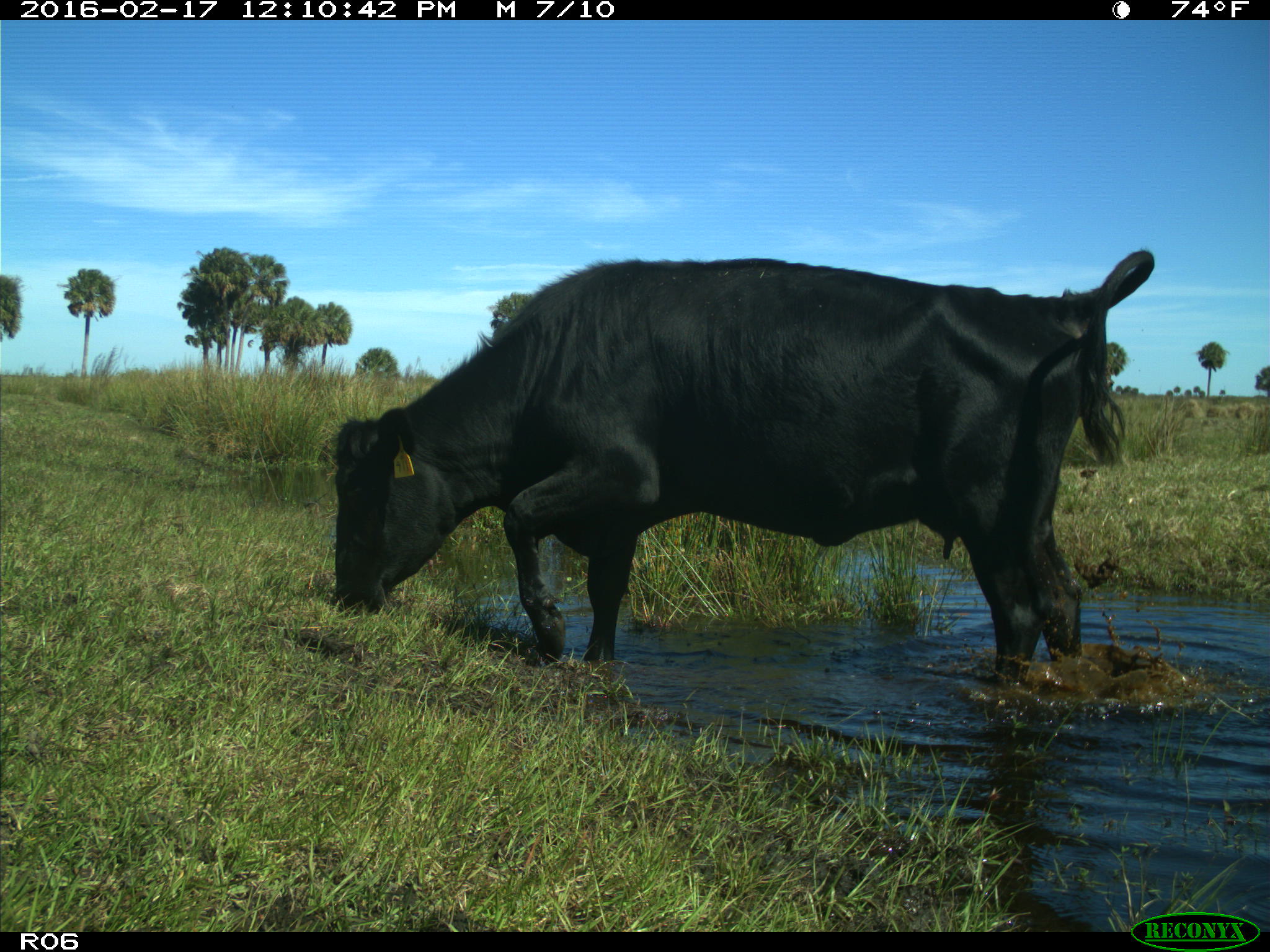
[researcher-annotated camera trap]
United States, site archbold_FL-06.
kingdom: Animalia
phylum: Chordata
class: Mammalia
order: Artiodactyla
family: Bovidae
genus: Bos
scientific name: Bos taurus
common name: domestic cow